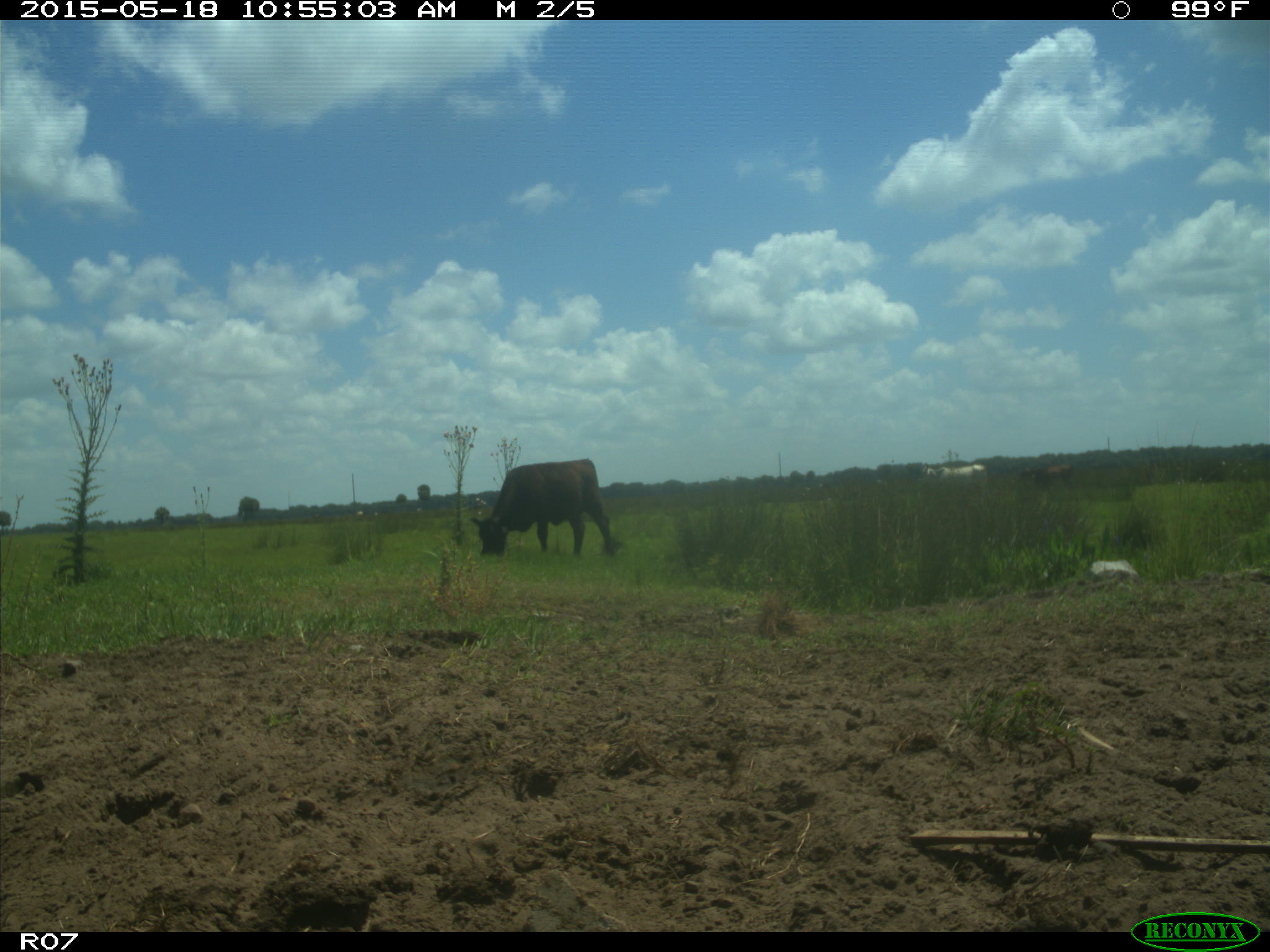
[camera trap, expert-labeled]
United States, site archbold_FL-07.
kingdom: Animalia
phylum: Chordata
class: Mammalia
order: Artiodactyla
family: Bovidae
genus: Bos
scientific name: Bos taurus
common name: domestic cow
Bos taurus (domestic cow).